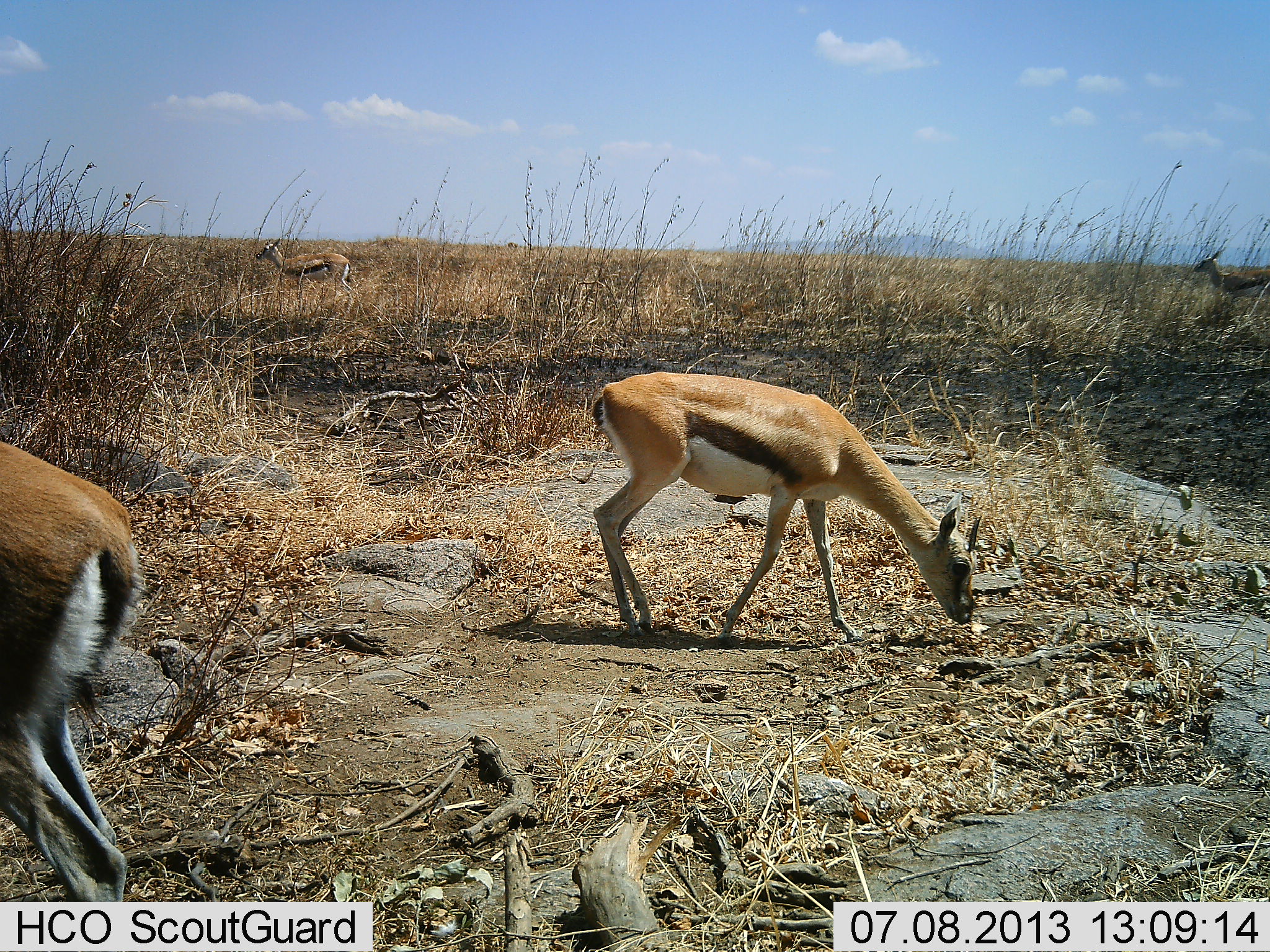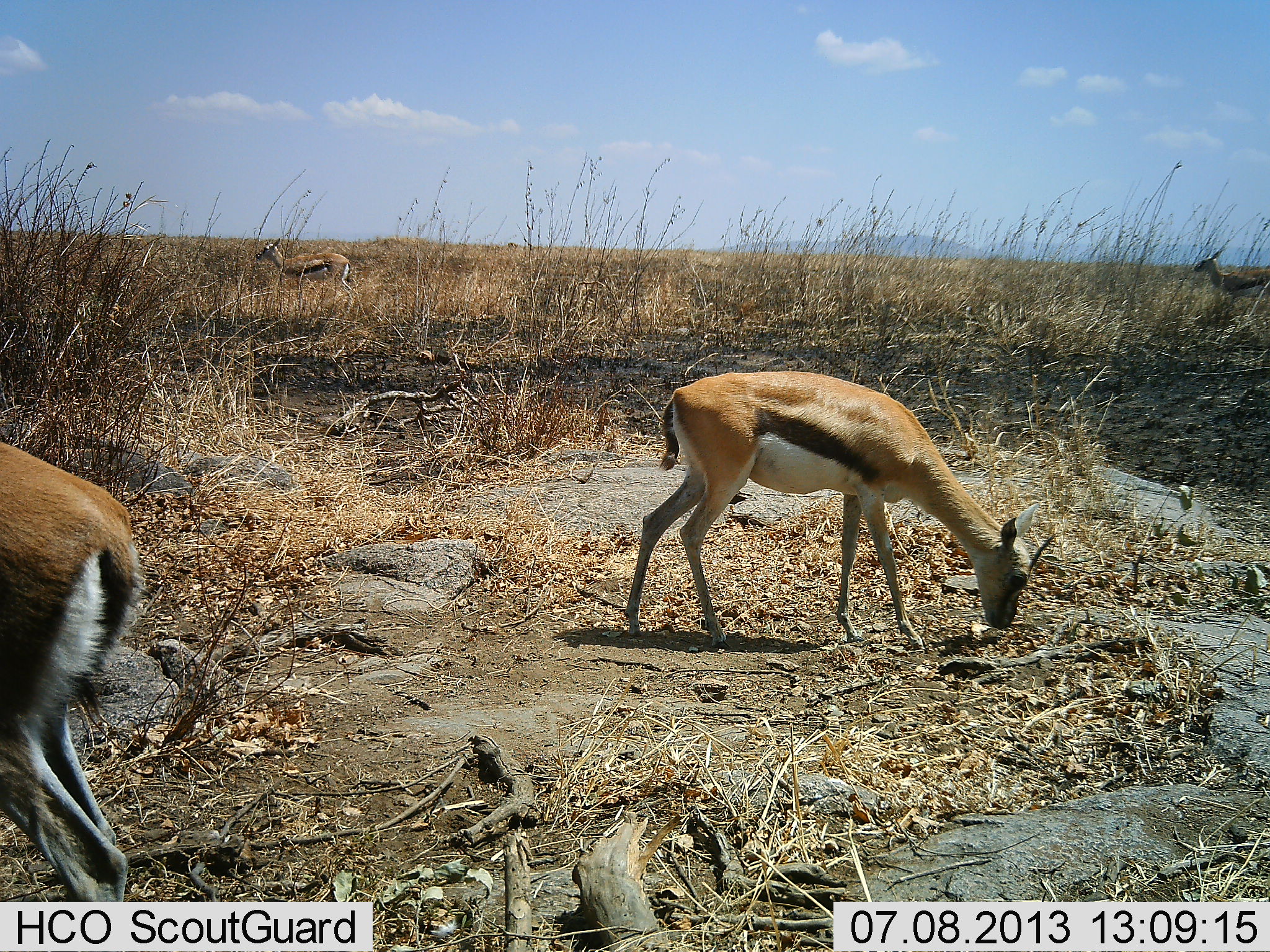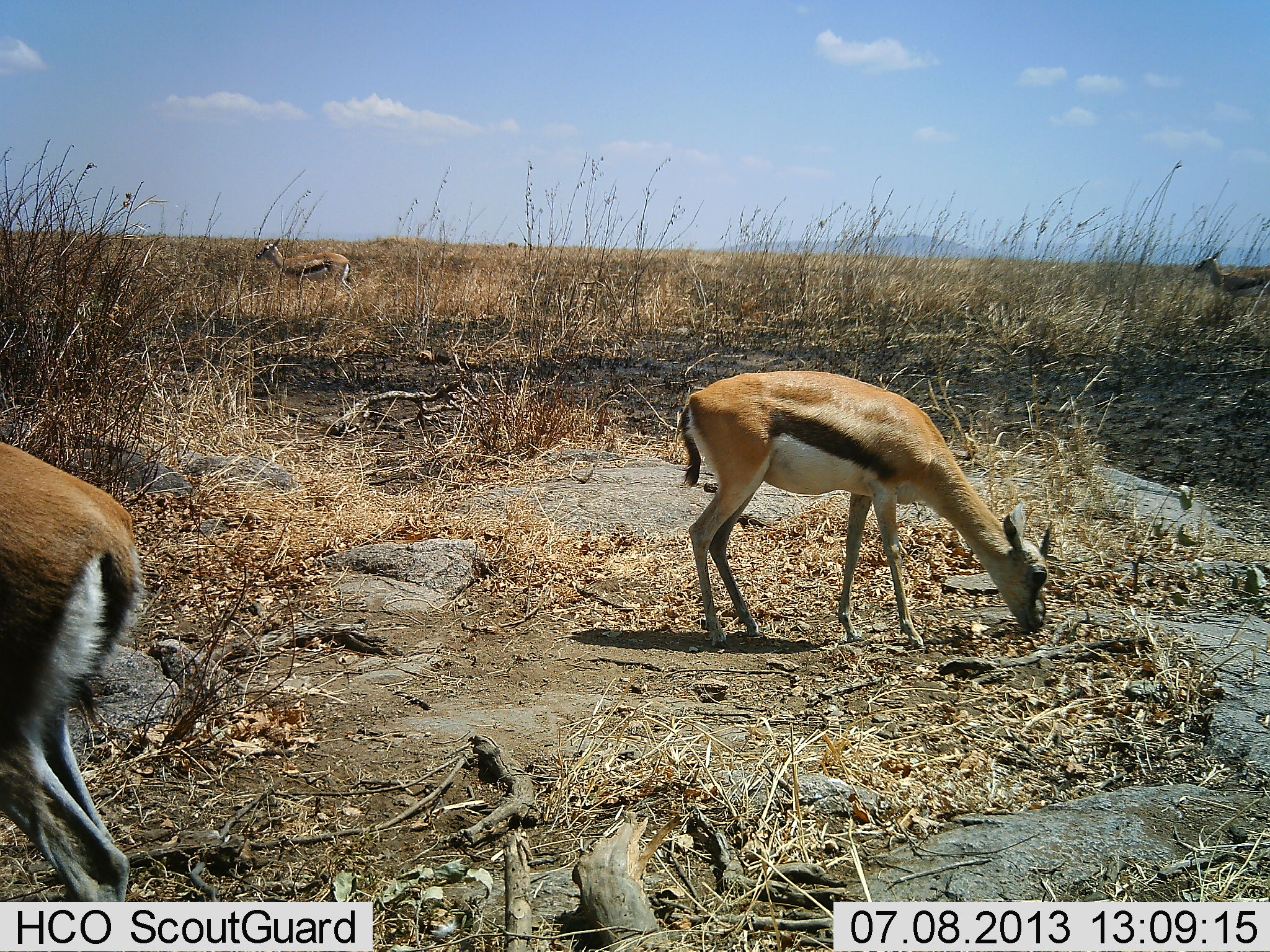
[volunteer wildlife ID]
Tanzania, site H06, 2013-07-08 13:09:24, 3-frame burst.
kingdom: Animalia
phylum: Chordata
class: Mammalia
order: Artiodactyla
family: Bovidae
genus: Eudorcas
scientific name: Eudorcas thomsonii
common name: thomson's gazelle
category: gazellethomsons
Gazellethomsons (thomson's gazelle) (Eudorcas thomsonii), count 2. Behavior (volunteer vote fractions): standing 58%, resting 0%, moving 23%, interacting 0%. Young present (vote fraction): 4%. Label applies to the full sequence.